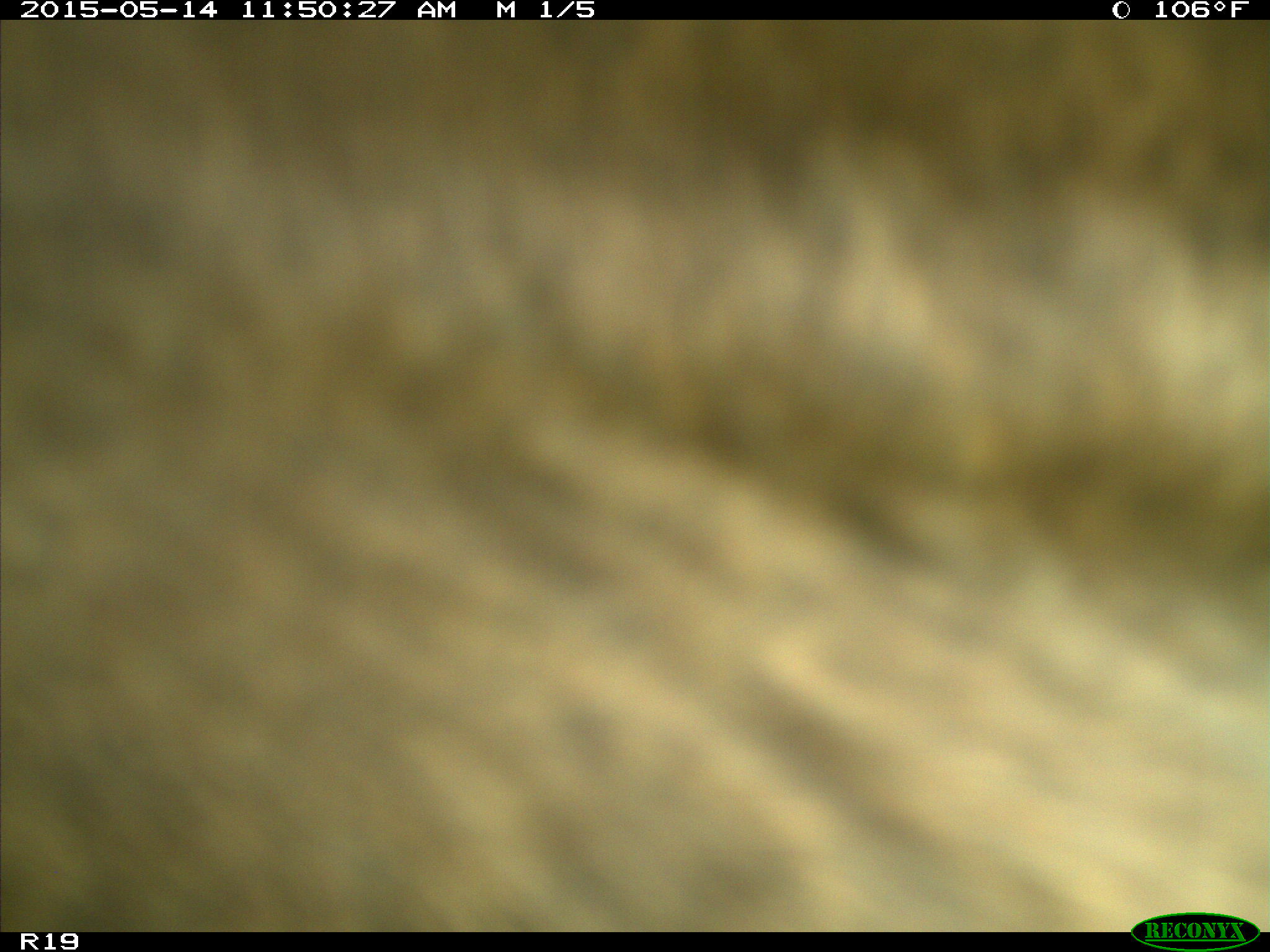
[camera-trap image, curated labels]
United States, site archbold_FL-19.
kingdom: Animalia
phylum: Chordata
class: Mammalia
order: Artiodactyla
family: Bovidae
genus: Bos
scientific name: Bos taurus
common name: domestic cow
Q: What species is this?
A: Bos taurus (domestic cow).